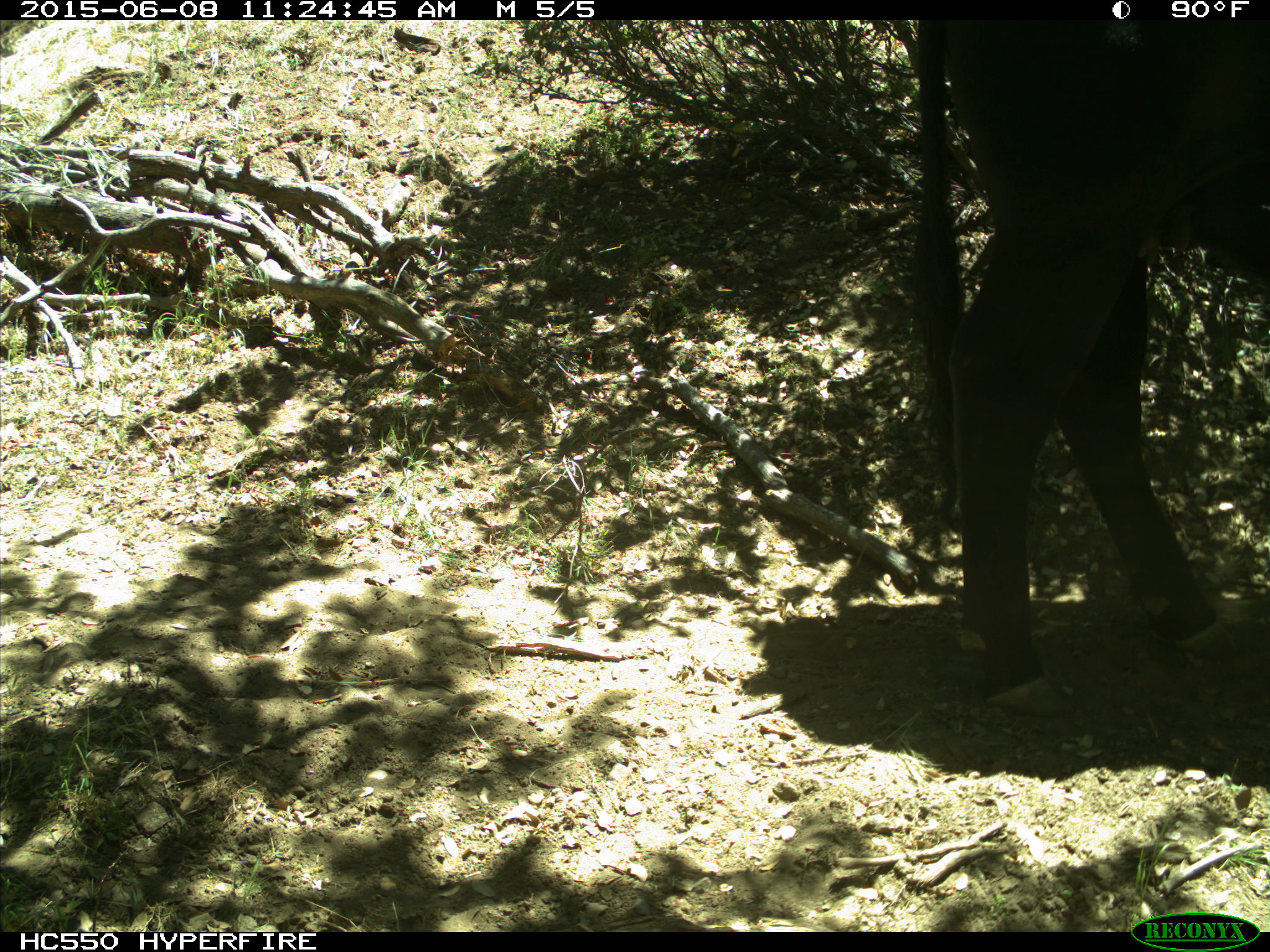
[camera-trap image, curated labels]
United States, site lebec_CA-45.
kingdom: Animalia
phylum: Chordata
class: Mammalia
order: Artiodactyla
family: Bovidae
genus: Bos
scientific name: Bos taurus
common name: domestic cow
Bos taurus (domestic cow).